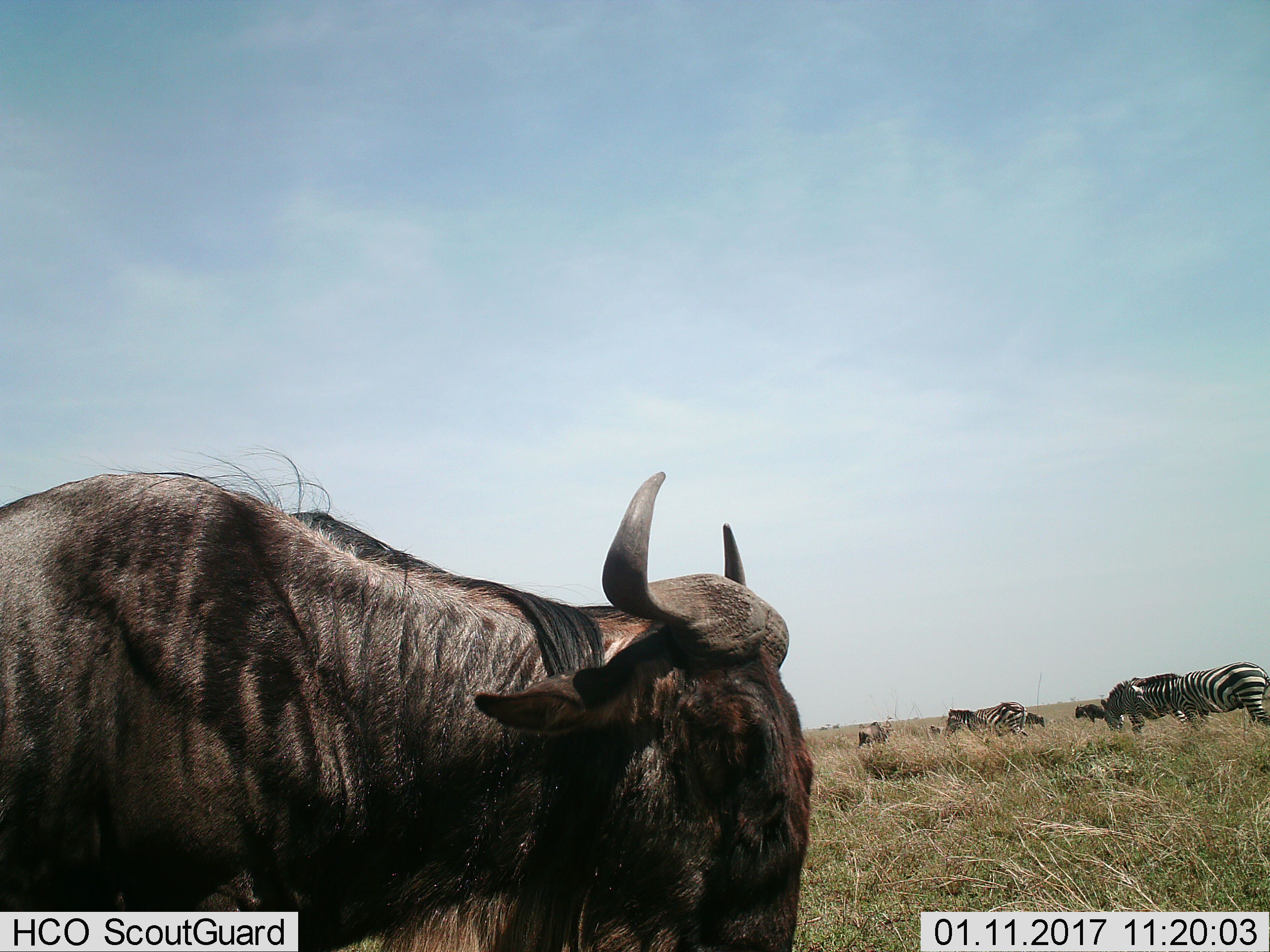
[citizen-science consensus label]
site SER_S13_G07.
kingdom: Animalia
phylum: Chordata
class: Mammalia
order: Artiodactyla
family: Bovidae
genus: Connochaetes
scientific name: Connochaetes taurinus taurinus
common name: blue wildebeest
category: wildebeestblue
Wildebeestblue (blue wildebeest) (Connochaetes taurinus taurinus), count 3. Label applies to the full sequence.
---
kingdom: Animalia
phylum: Chordata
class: Mammalia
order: Perissodactyla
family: Equidae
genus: Equus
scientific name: Equus quagga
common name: plains zebra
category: zebraplains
Zebraplains (plains zebra) (Equus quagga), count 4. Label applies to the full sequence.